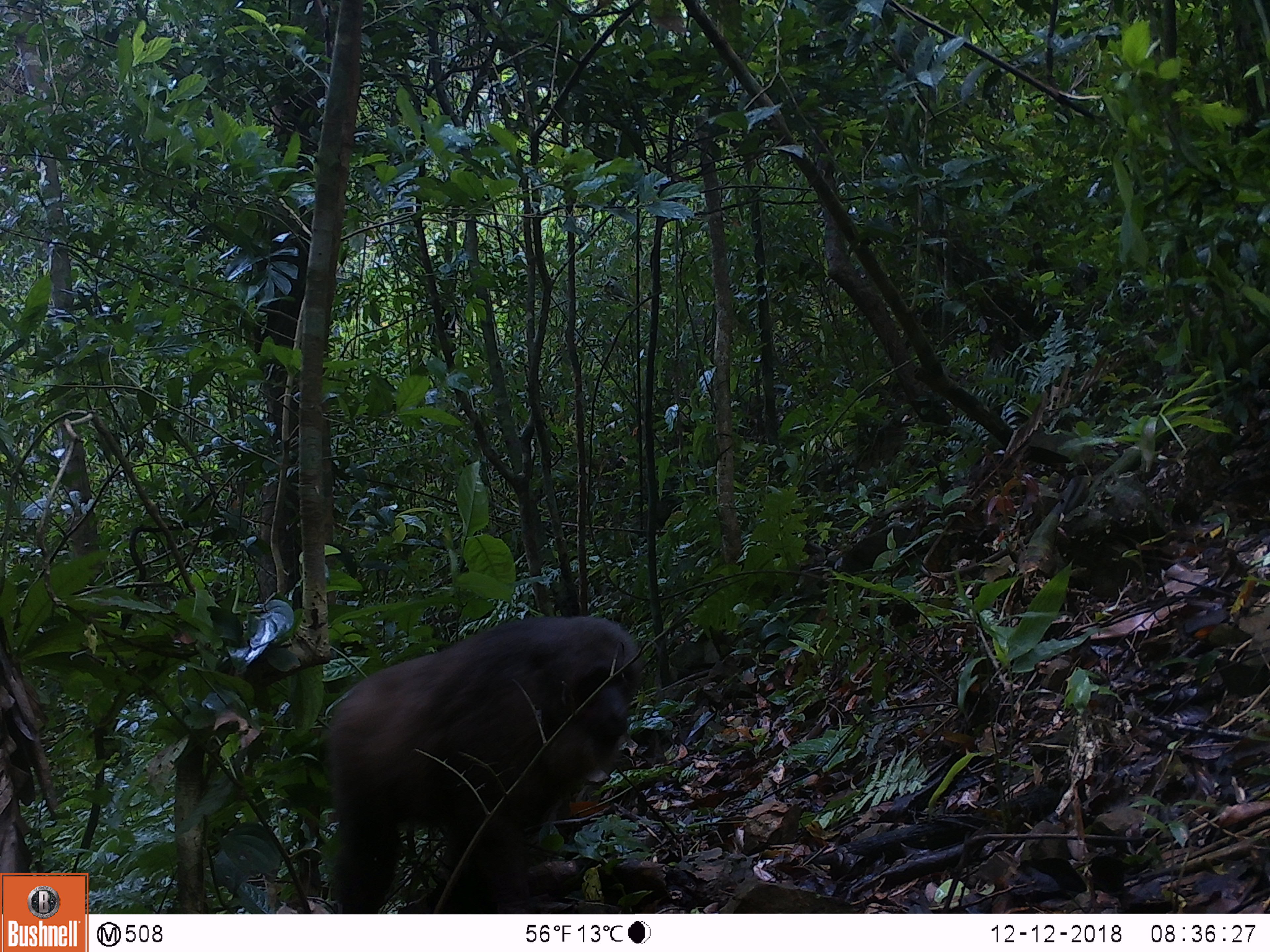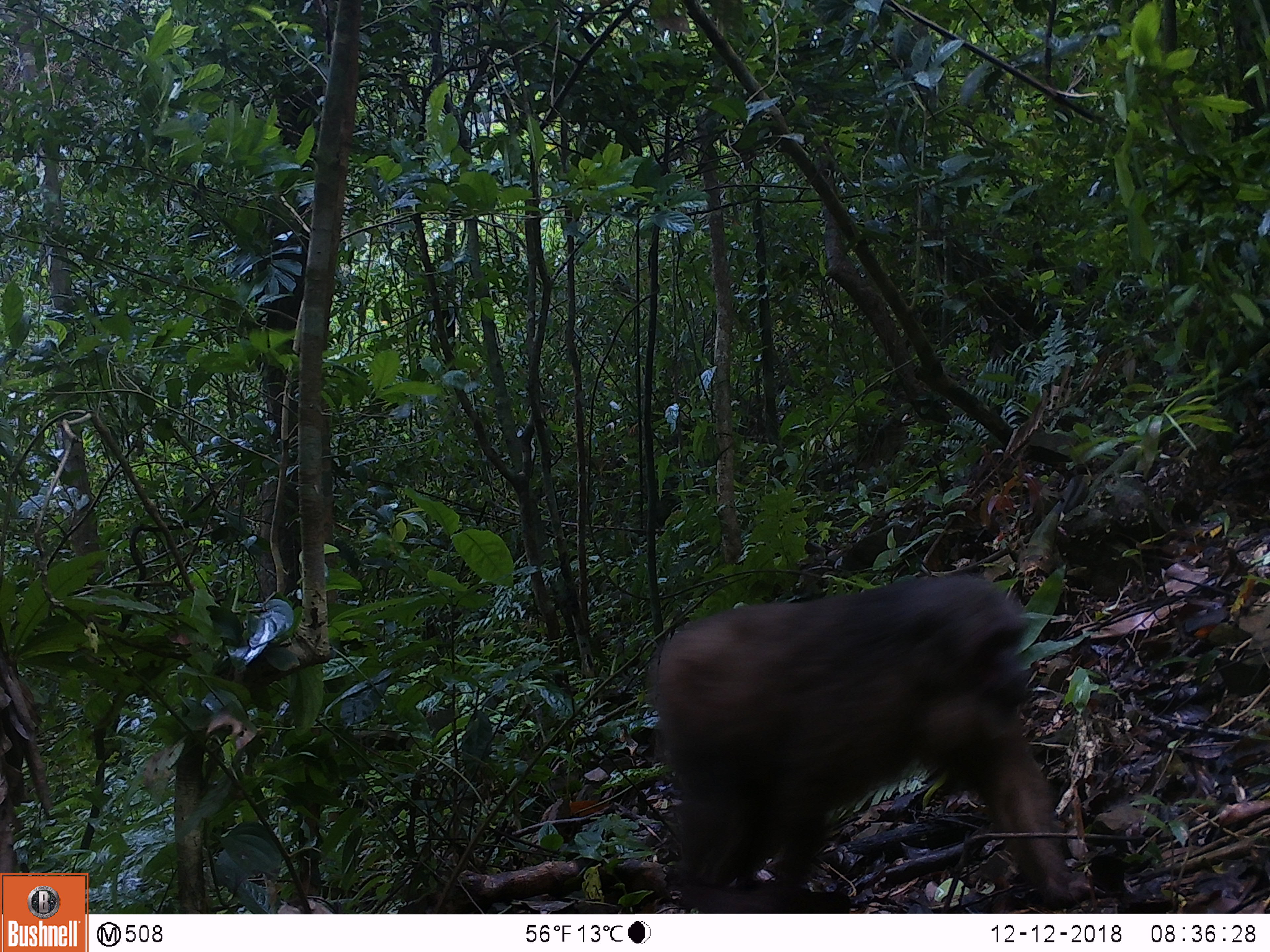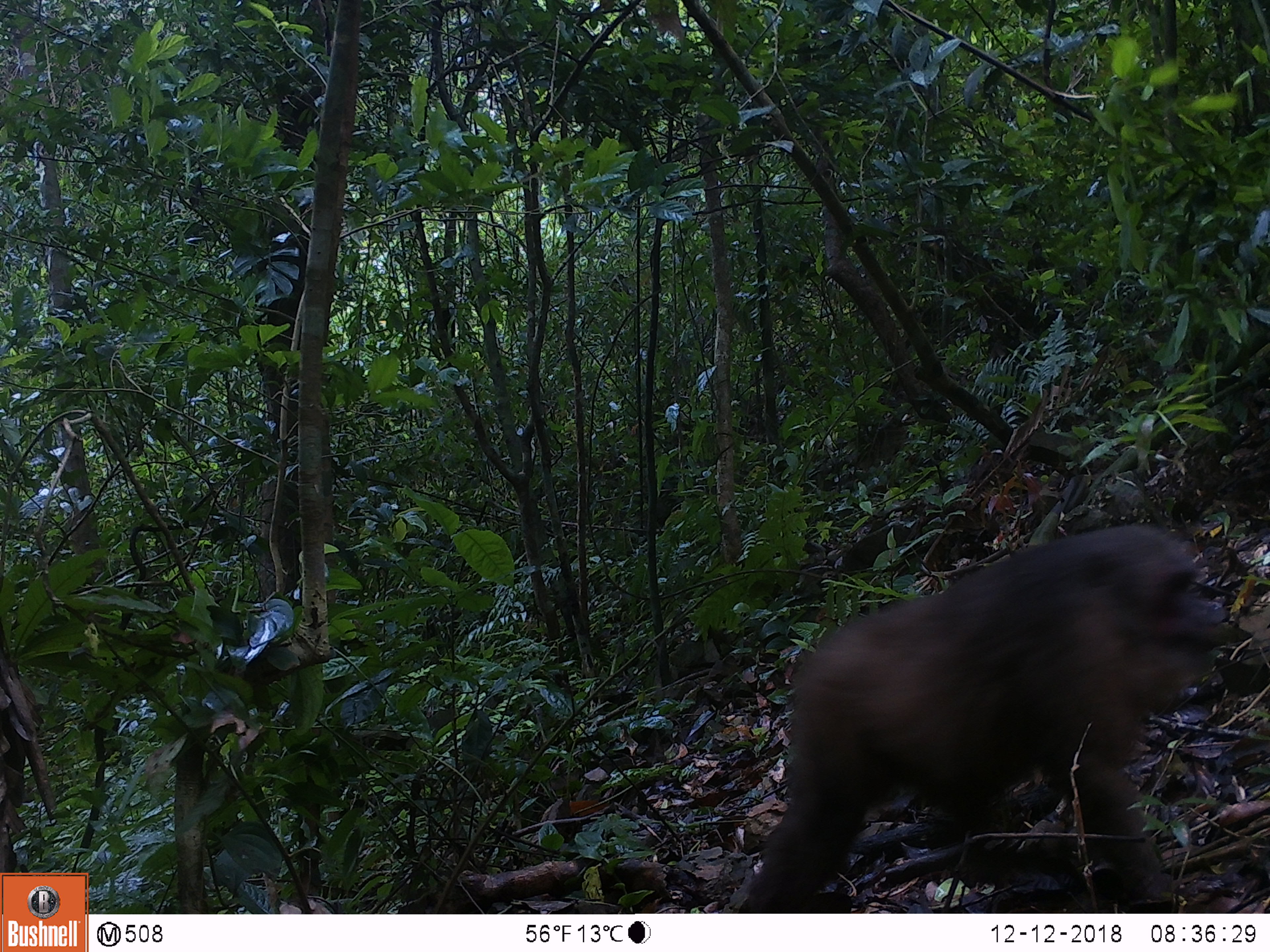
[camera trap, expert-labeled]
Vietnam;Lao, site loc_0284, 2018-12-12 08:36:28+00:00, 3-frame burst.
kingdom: Animalia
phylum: Chordata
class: Mammalia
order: Primates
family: Cercopithecidae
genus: Macaca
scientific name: Macaca arctoides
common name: stump-tailed macaque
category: stump tailed macaque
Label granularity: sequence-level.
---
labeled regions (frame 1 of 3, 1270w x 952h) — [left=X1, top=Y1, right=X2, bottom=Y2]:
stump tailed macaque: [left=327, top=614, right=643, bottom=913]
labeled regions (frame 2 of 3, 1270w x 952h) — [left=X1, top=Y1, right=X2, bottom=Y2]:
stump tailed macaque: [left=650, top=575, right=1074, bottom=910]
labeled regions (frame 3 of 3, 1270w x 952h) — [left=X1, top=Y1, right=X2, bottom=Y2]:
stump tailed macaque: [left=742, top=523, right=1224, bottom=911]